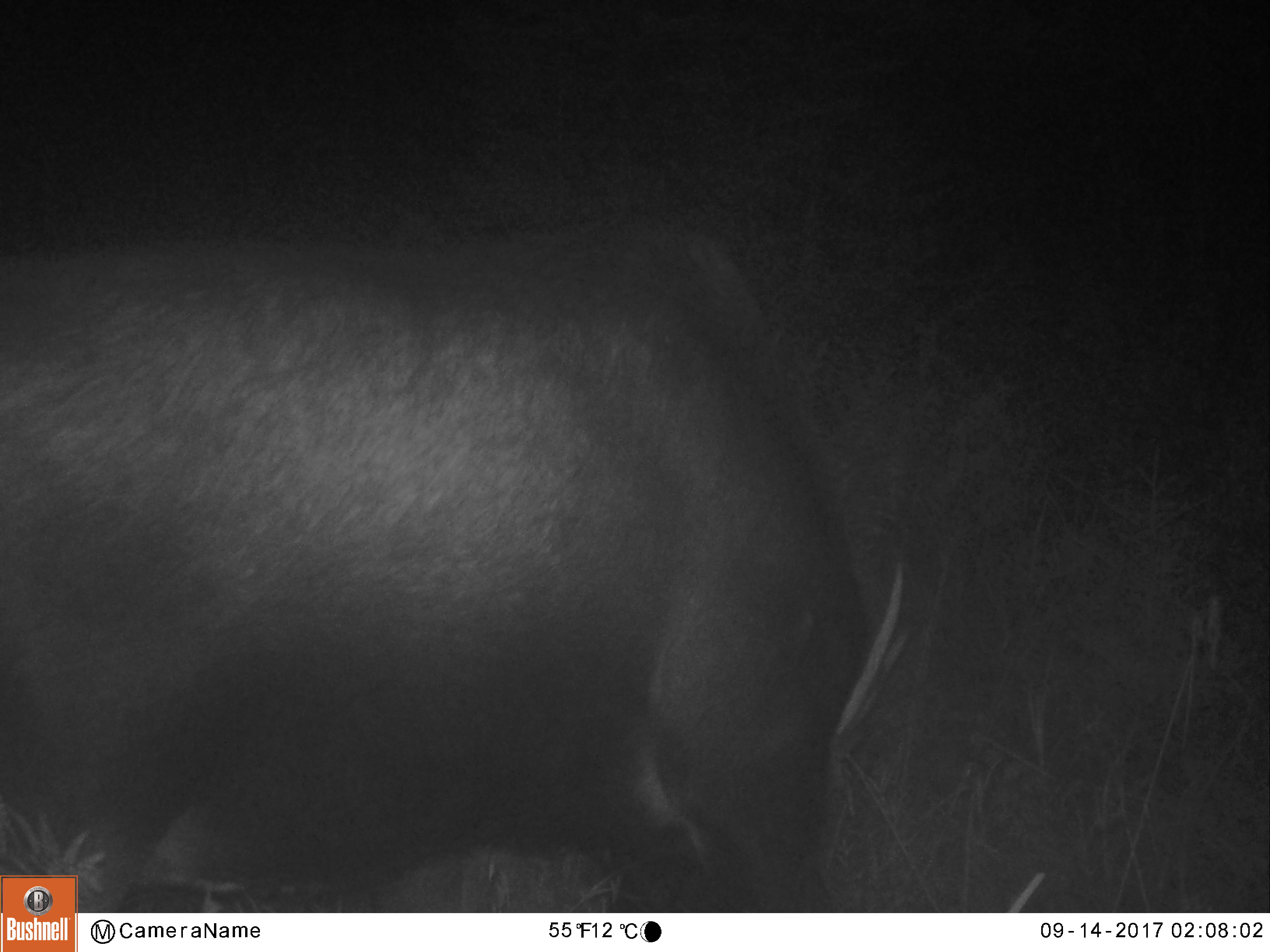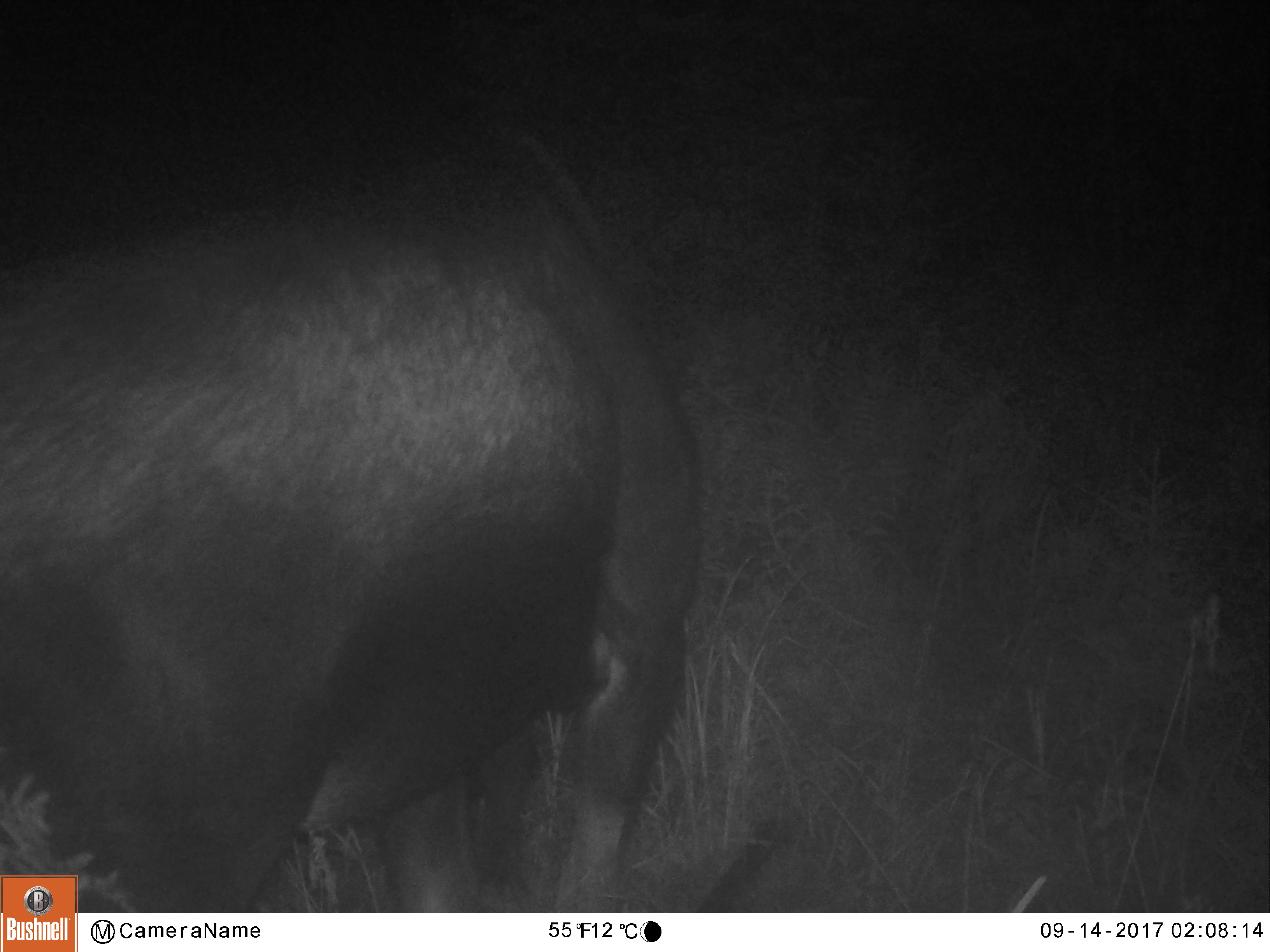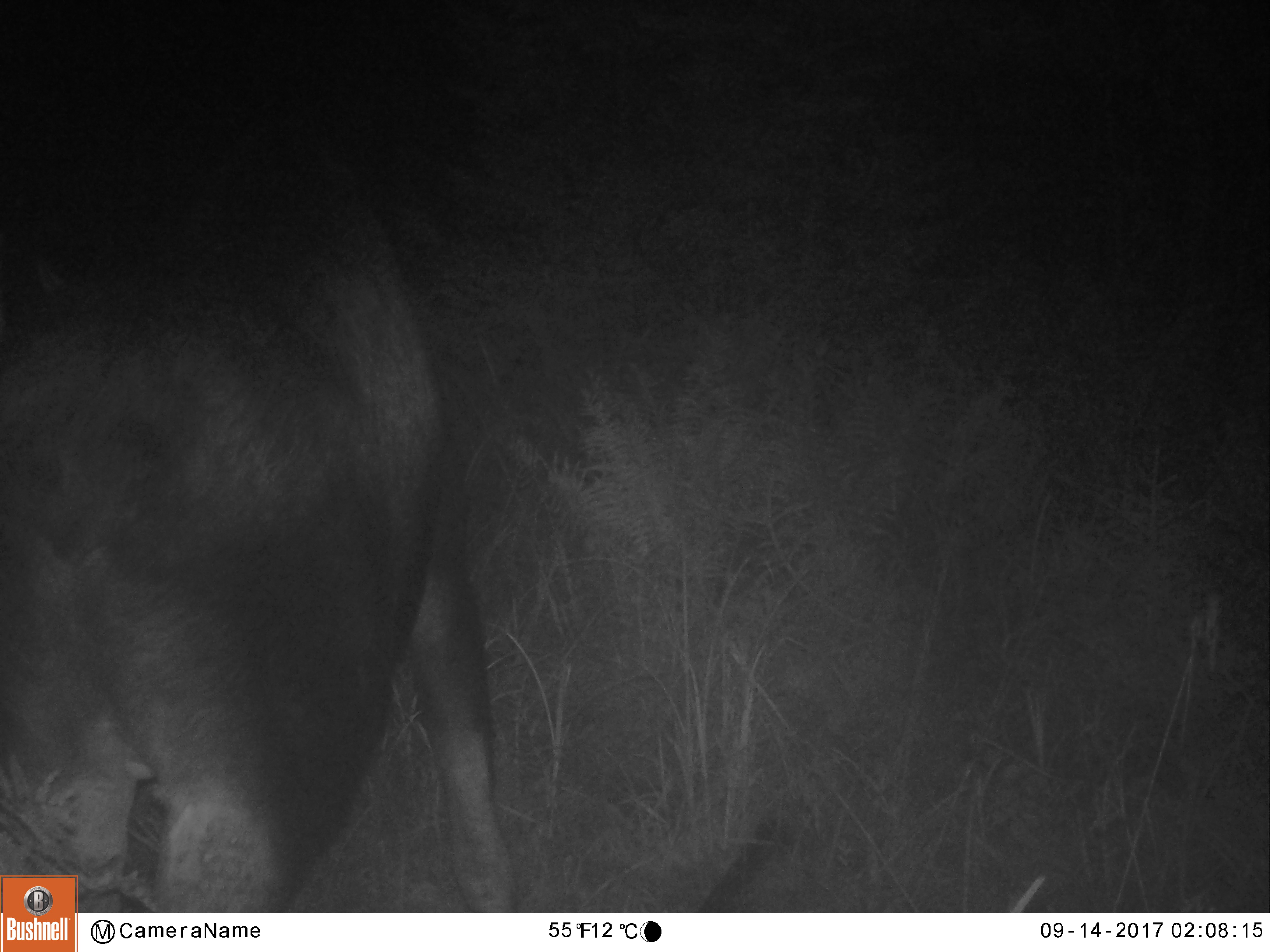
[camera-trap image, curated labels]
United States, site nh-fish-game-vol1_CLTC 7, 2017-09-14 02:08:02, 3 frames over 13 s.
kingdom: Animalia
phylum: Chordata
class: Mammalia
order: Artiodactyla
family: Cervidae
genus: Alces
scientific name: Alces alces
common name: moose